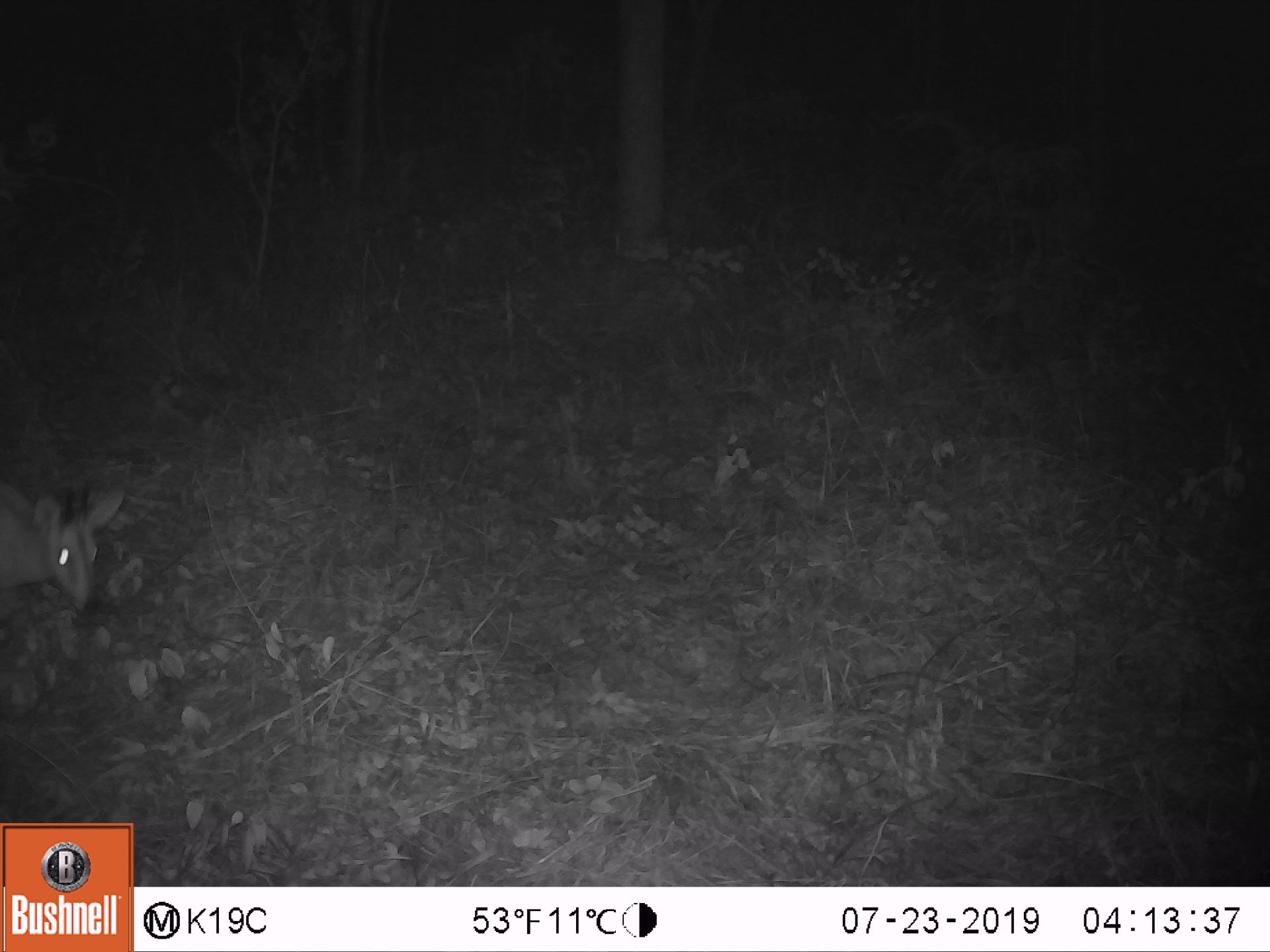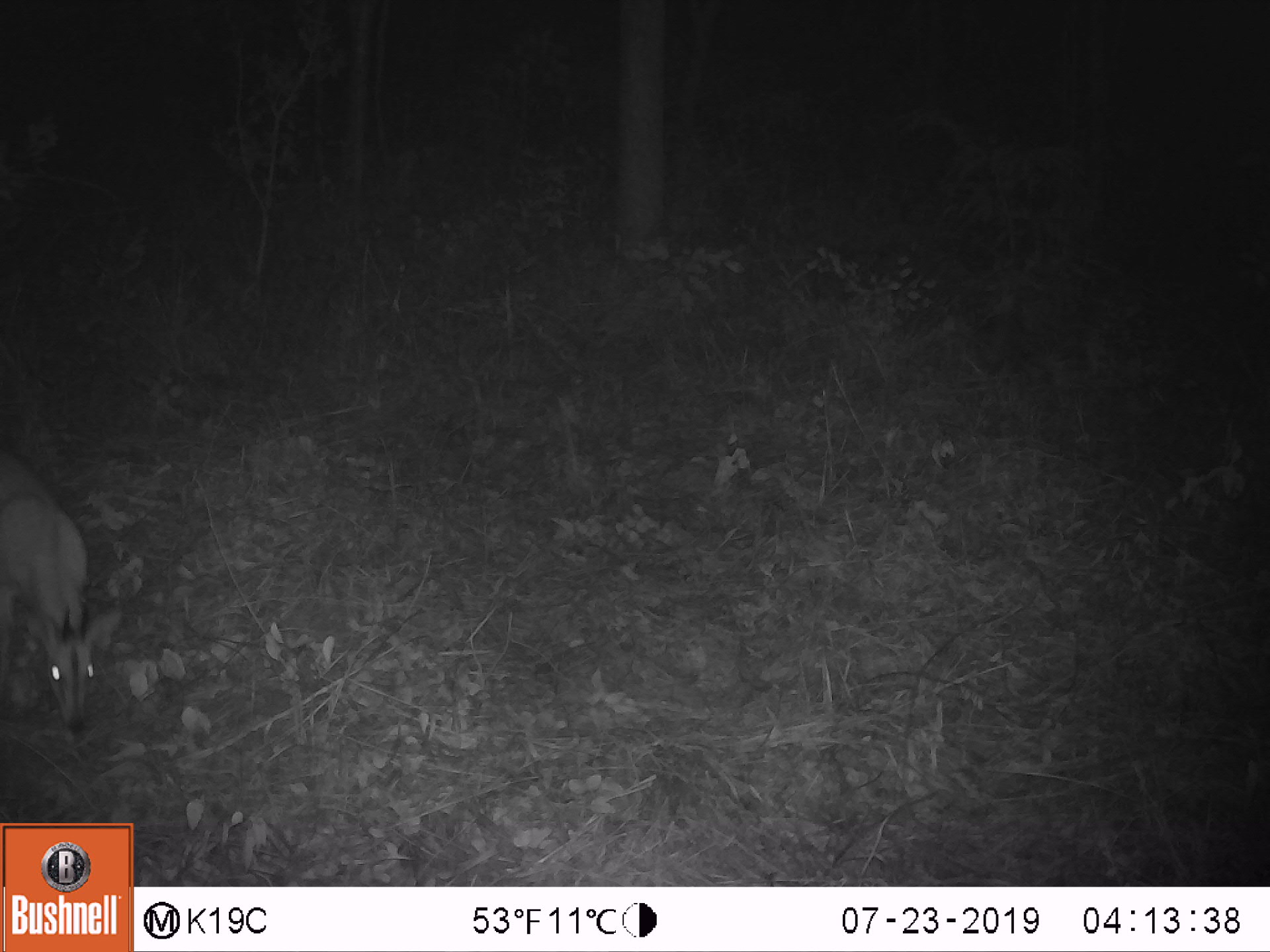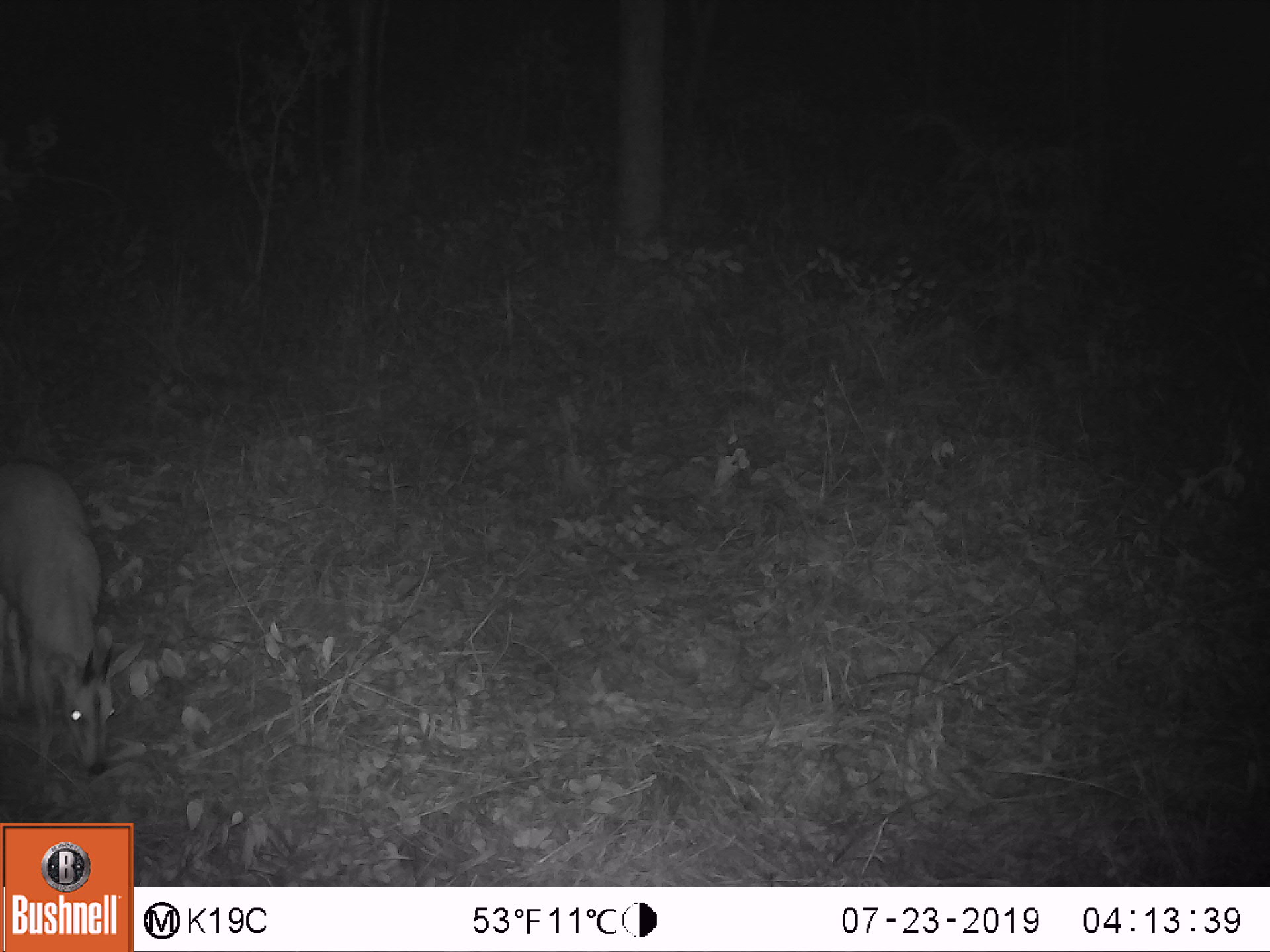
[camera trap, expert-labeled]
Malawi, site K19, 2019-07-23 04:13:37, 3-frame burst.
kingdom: Animalia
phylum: Chordata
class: Mammalia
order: Artiodactyla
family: Bovidae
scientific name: Antilopinae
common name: small antelope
Small antelope (Antilopinae), count 1.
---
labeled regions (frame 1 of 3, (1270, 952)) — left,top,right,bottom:
small antelope: 2,473,130,621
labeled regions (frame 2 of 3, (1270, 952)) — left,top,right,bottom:
small antelope: 0,445,124,737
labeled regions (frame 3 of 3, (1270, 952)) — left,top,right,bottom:
small antelope: 4,455,146,776